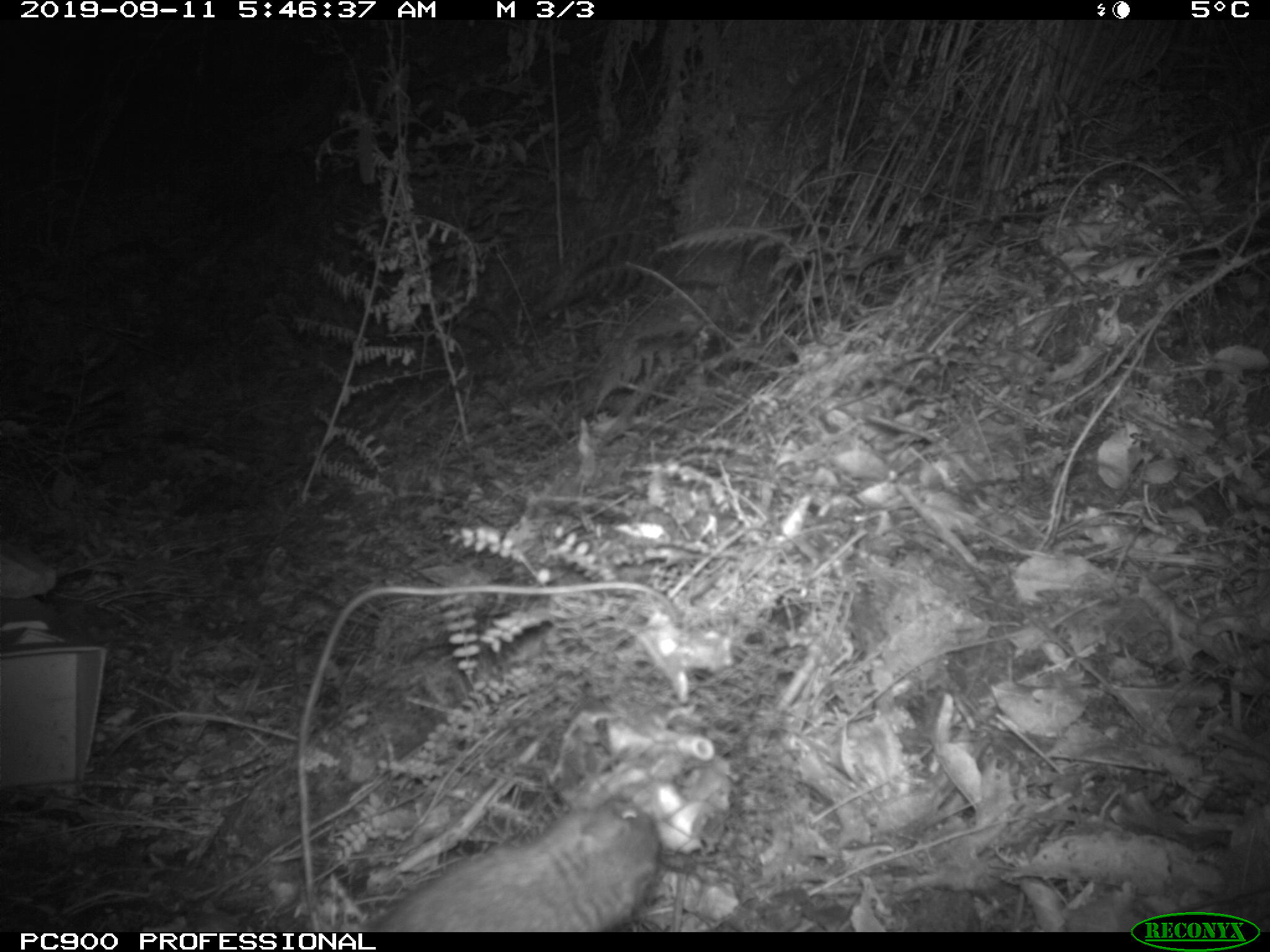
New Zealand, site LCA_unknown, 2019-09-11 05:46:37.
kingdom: Animalia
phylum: Chordata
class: Mammalia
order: Rodentia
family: Muridae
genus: Rattus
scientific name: Rattus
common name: rat